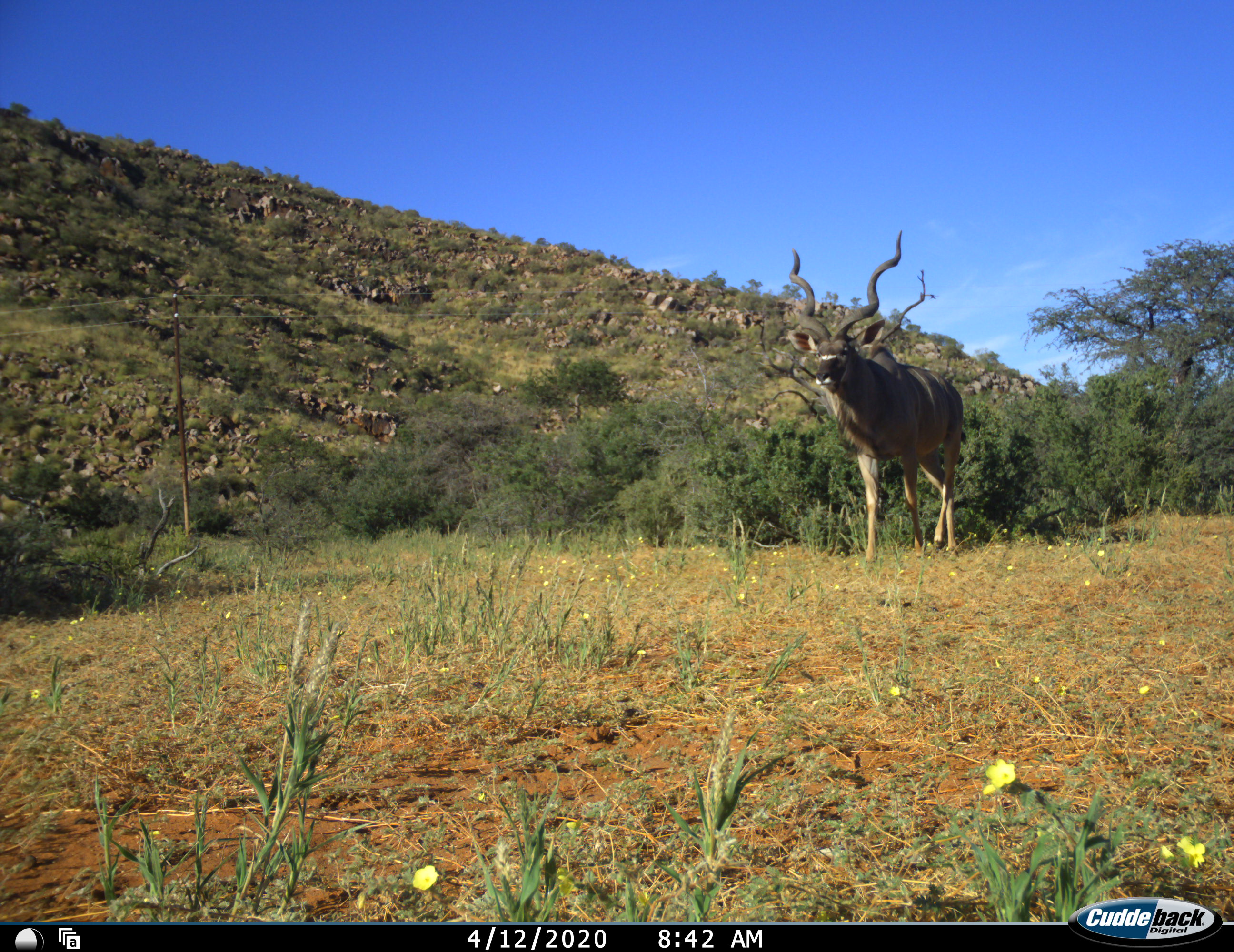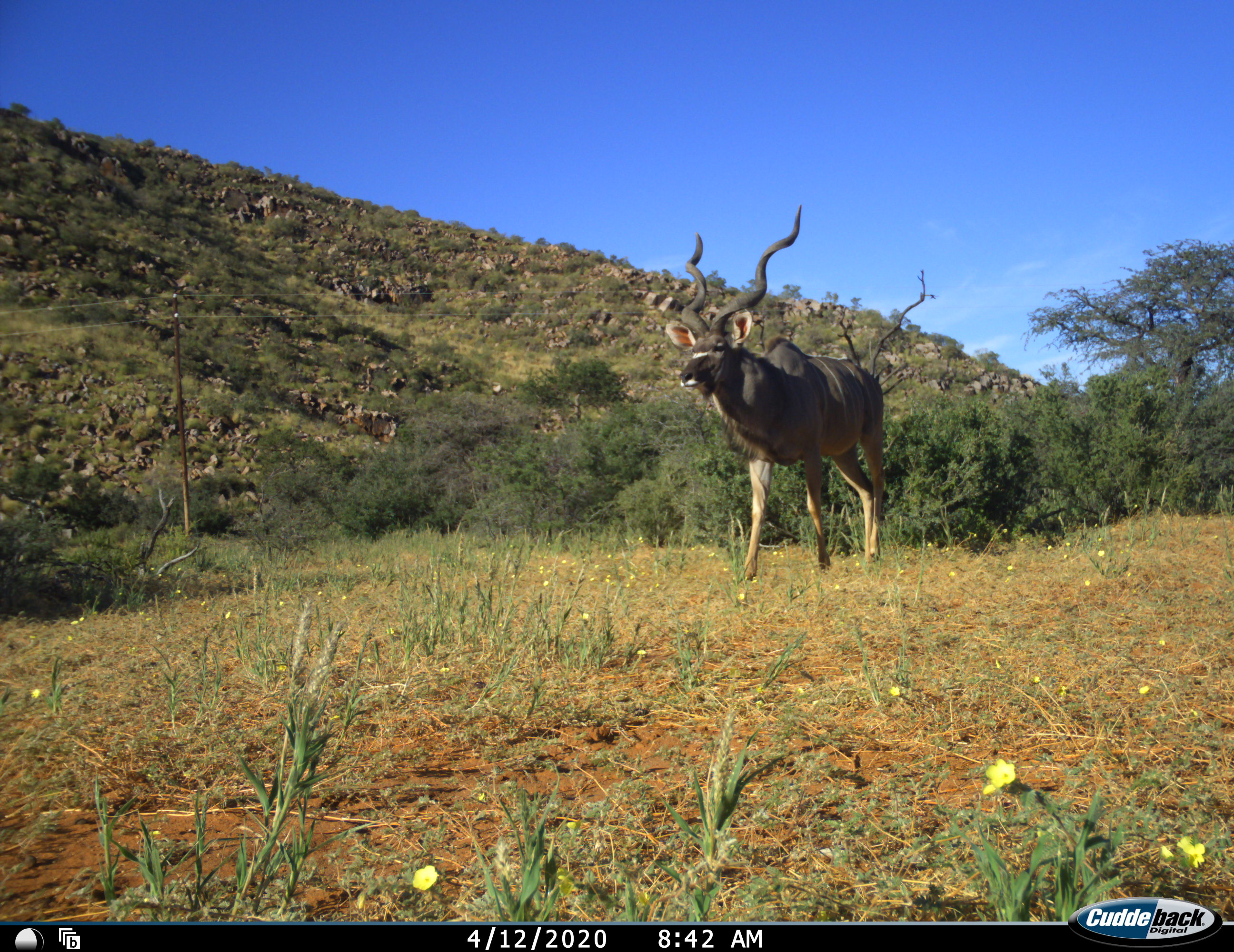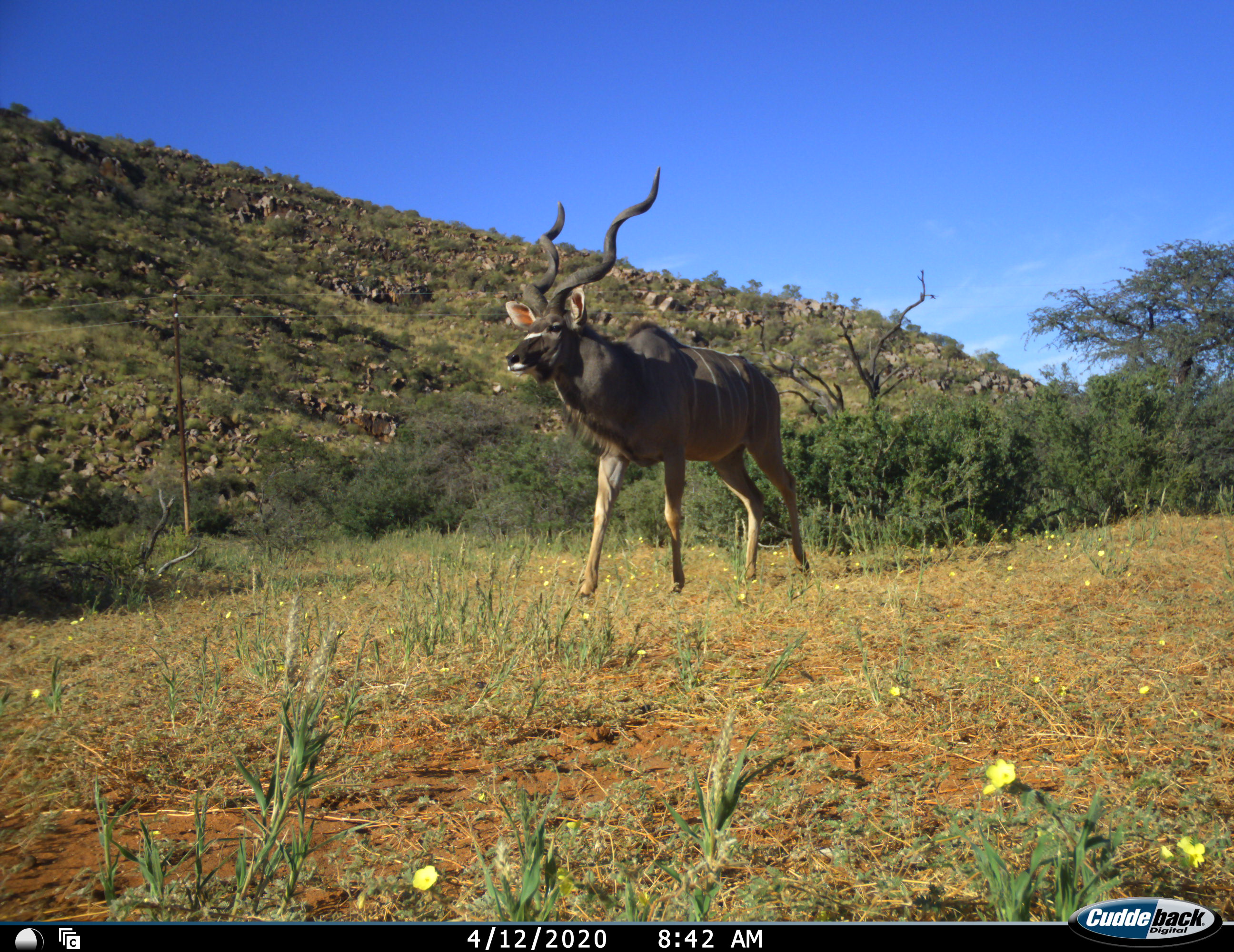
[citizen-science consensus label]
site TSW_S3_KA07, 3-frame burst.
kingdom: Animalia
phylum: Chordata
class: Mammalia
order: Artiodactyla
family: Bovidae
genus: Tragelaphus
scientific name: Tragelaphus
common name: kudu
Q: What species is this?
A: Kudu (Tragelaphus).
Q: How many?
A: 1.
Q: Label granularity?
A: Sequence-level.